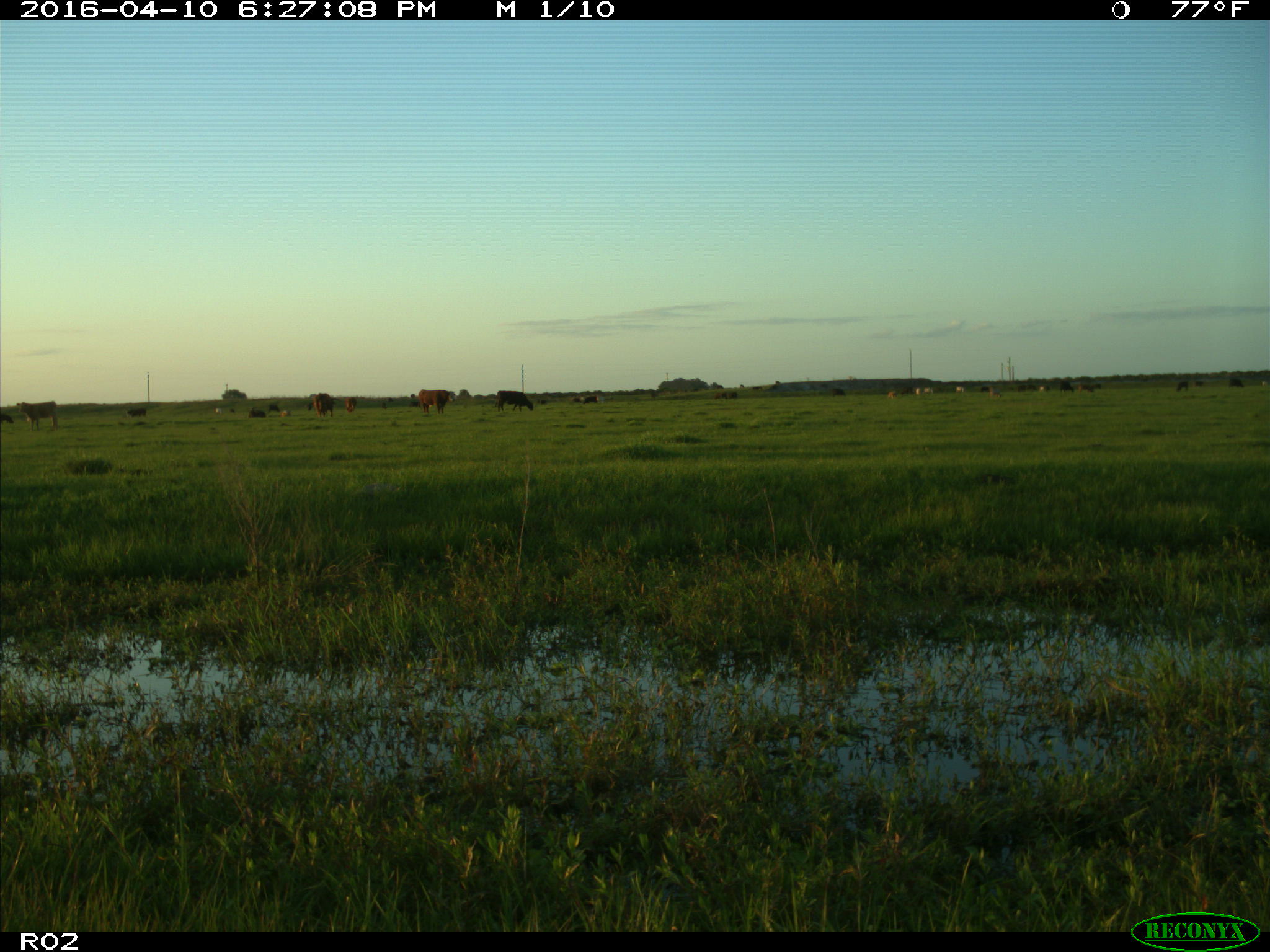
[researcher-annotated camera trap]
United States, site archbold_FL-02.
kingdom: Animalia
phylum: Chordata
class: Mammalia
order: Artiodactyla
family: Bovidae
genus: Bos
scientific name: Bos taurus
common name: domestic cow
Bos taurus (domestic cow).